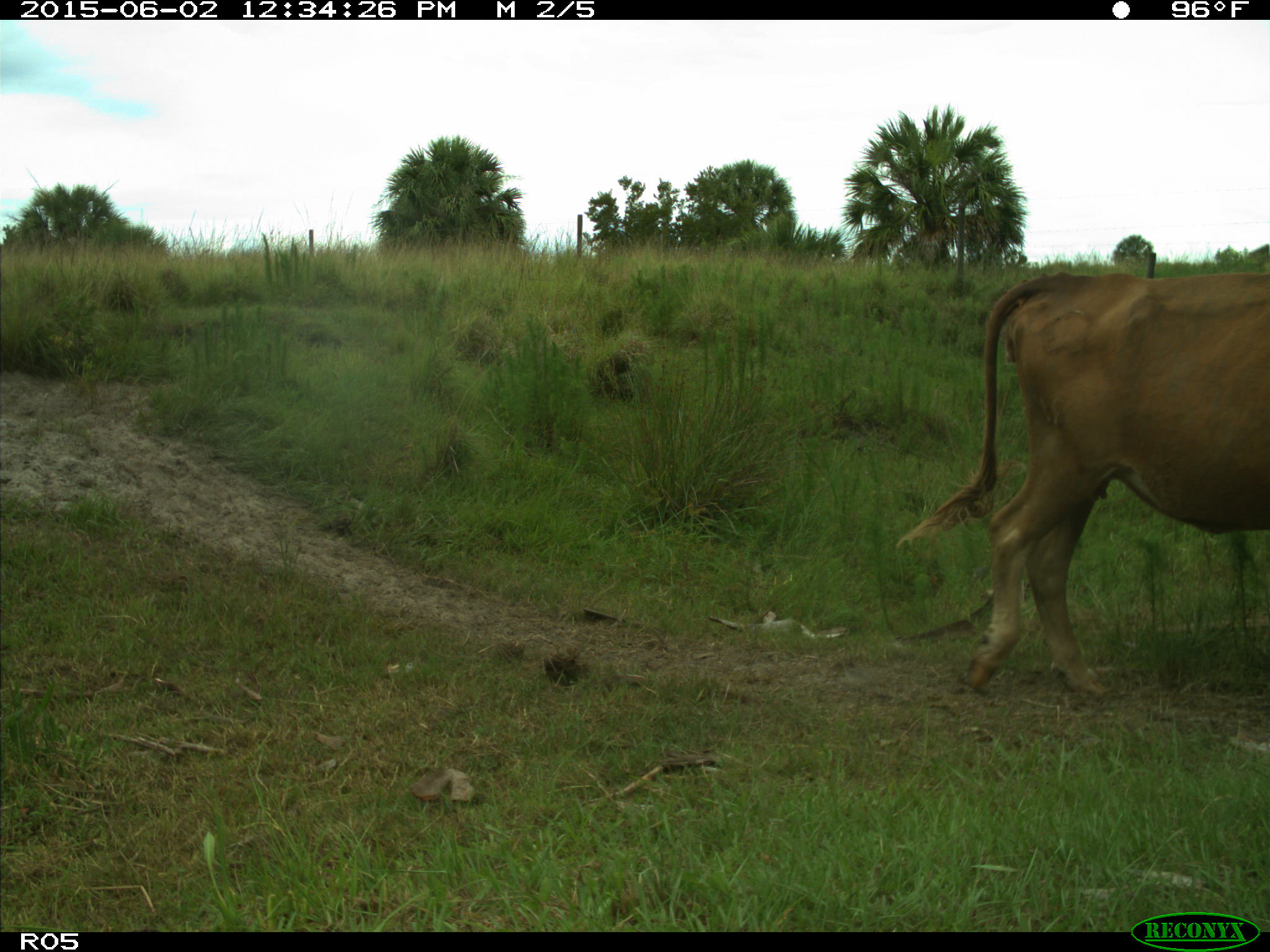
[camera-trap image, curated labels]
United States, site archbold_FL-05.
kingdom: Animalia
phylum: Chordata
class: Mammalia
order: Artiodactyla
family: Bovidae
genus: Bos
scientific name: Bos taurus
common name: domestic cow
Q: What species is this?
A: Bos taurus (domestic cow).